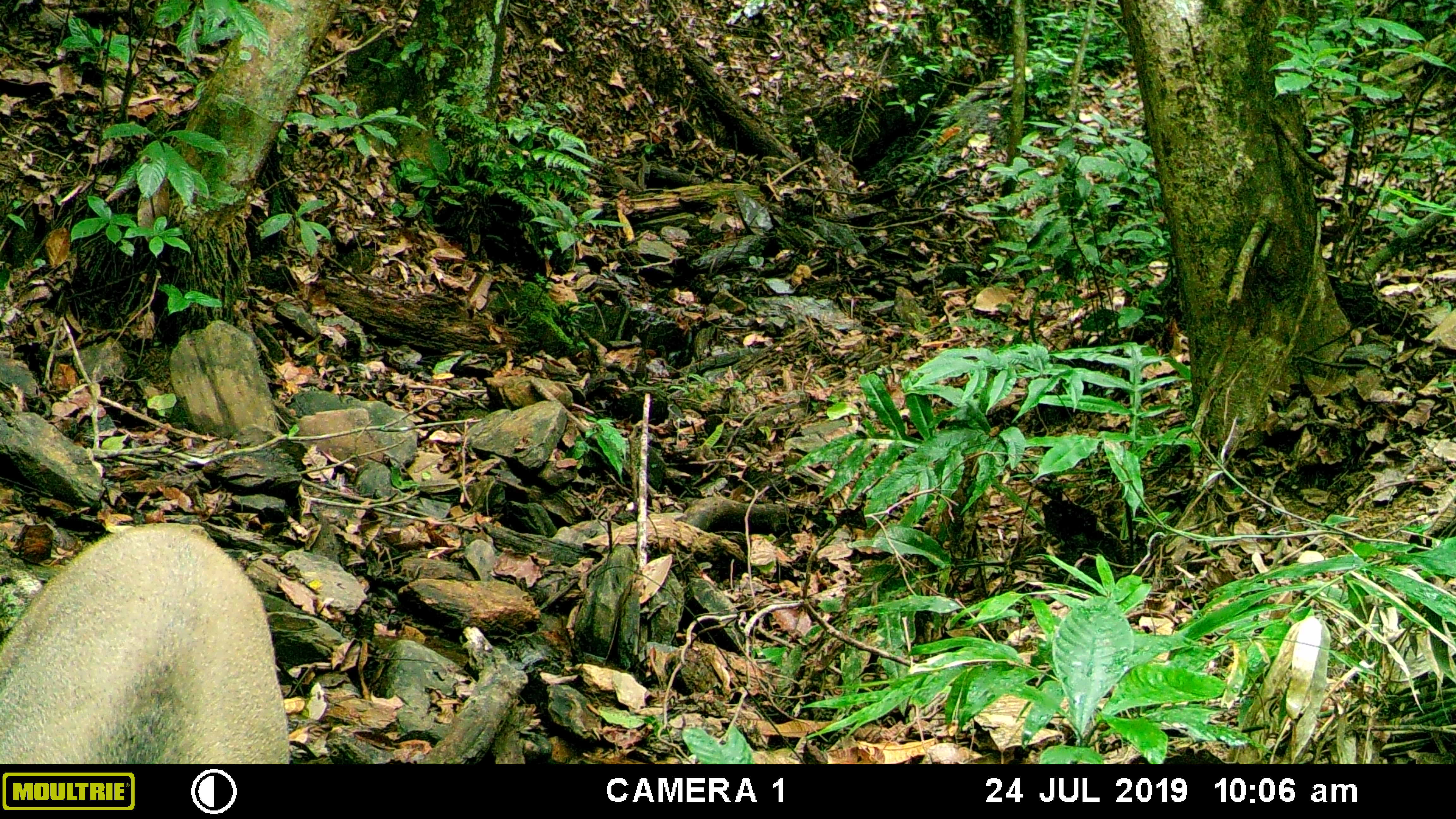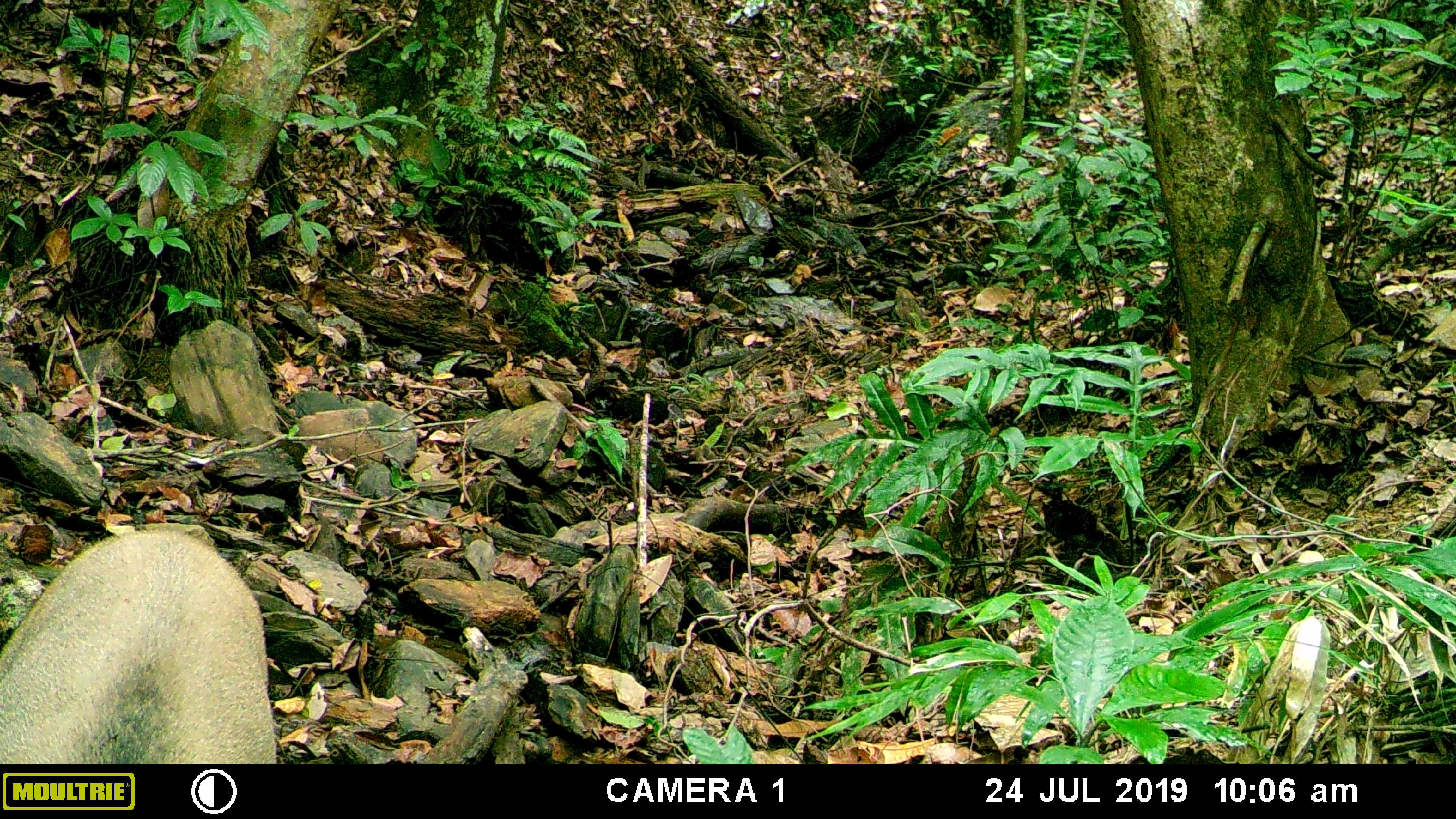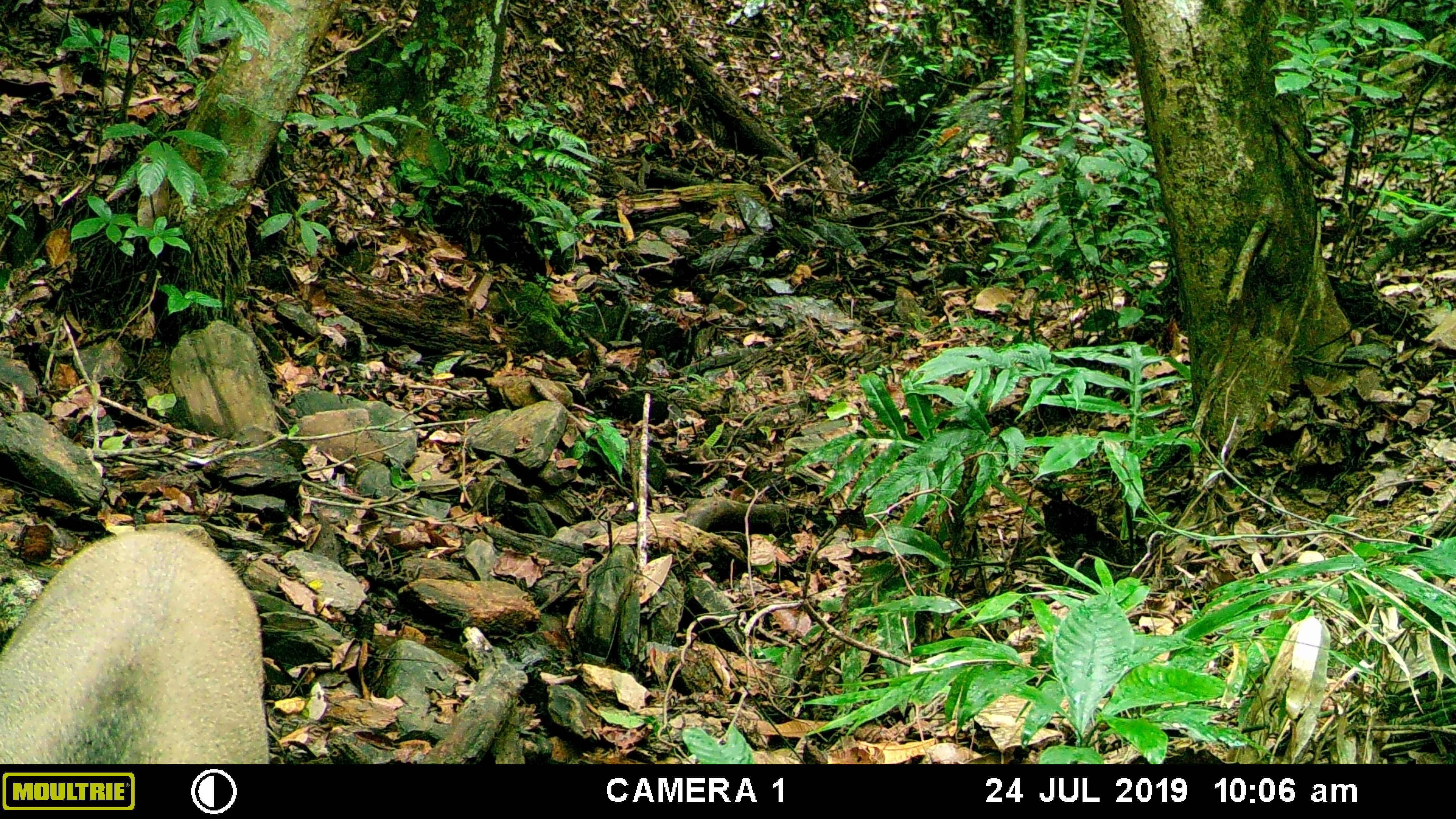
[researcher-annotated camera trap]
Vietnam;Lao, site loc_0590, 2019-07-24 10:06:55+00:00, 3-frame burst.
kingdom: Animalia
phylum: Chordata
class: Mammalia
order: Artiodactyla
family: Suidae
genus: Sus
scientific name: Sus scrofa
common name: eurasian wild pig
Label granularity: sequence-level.